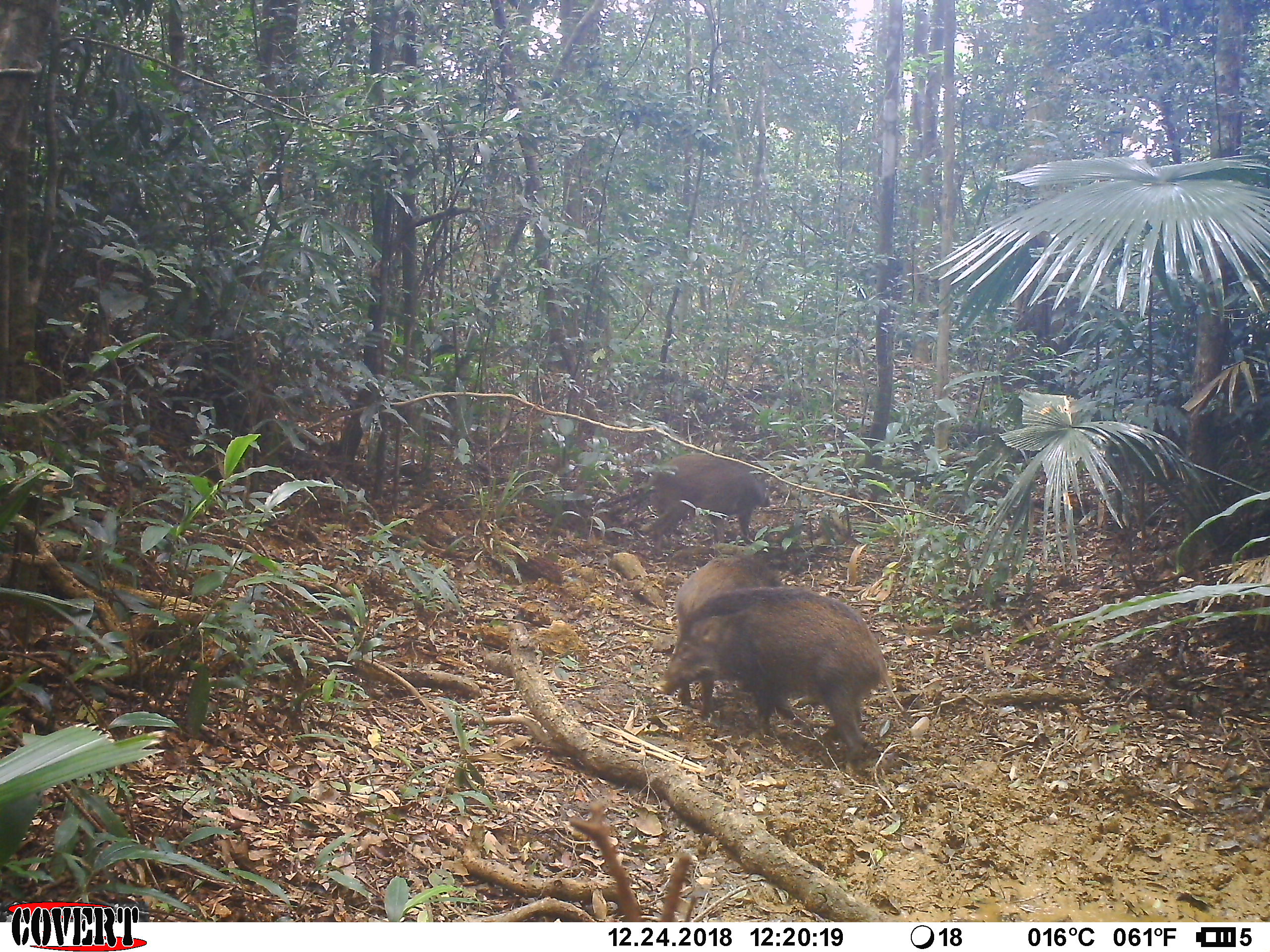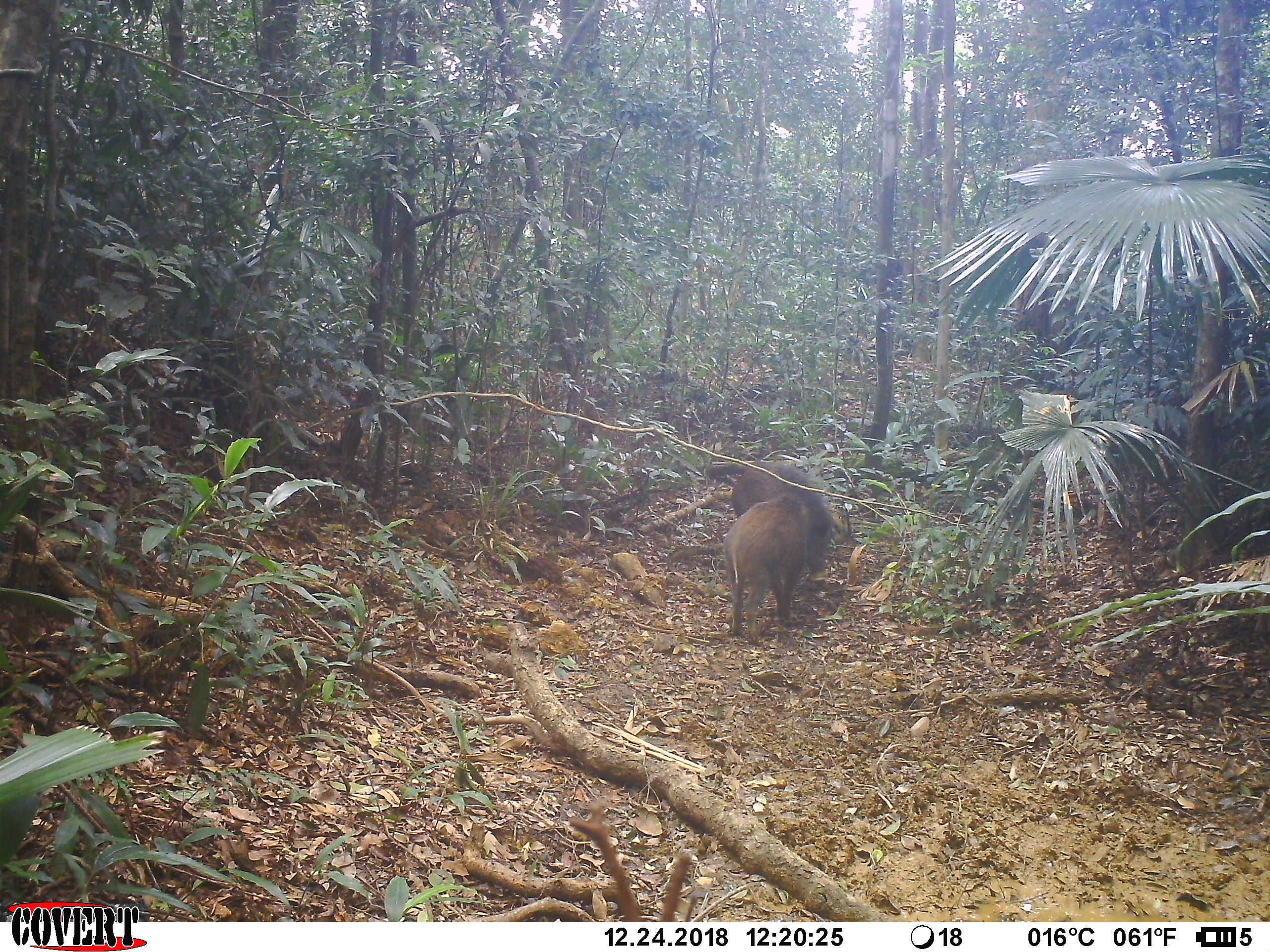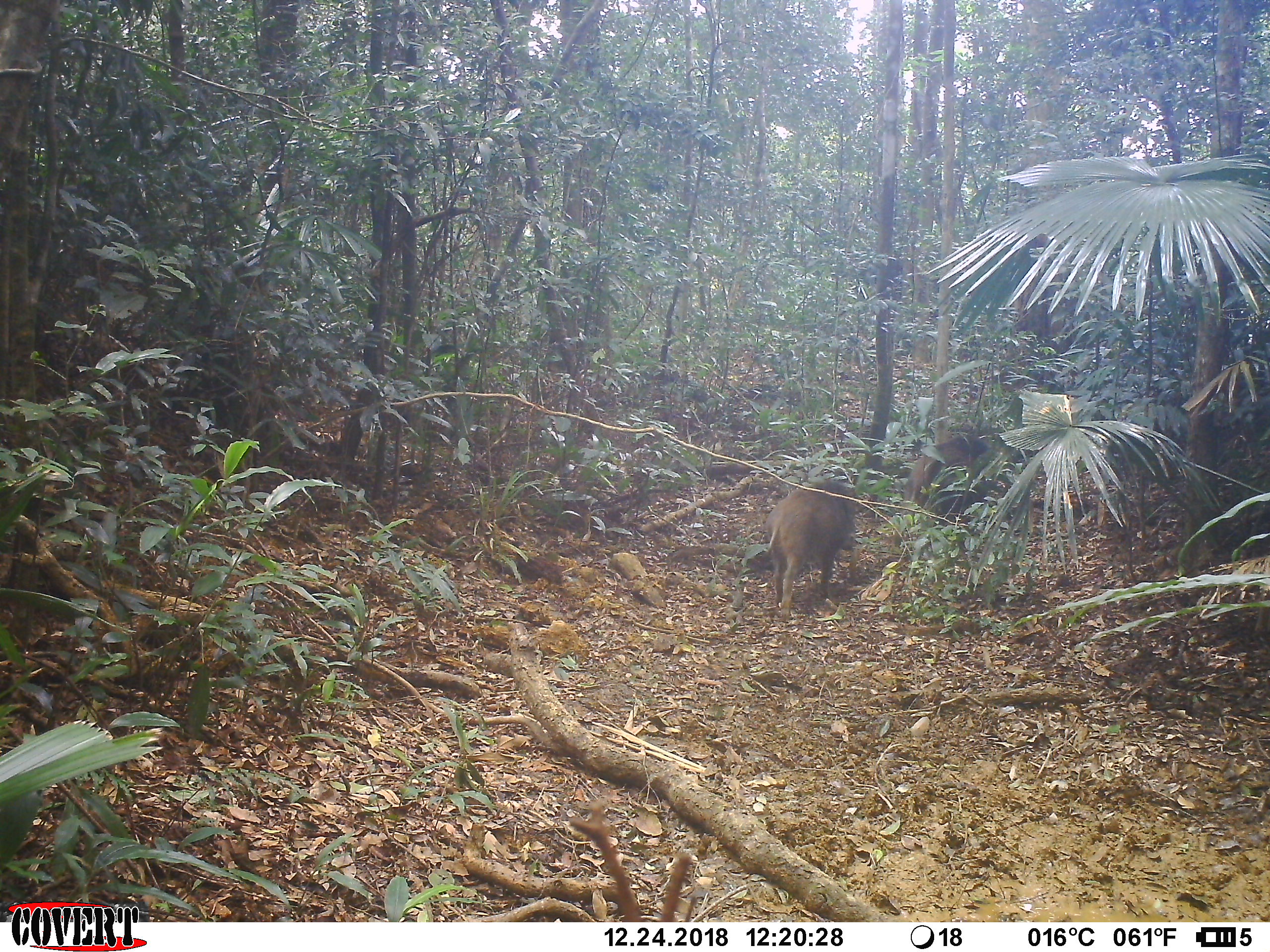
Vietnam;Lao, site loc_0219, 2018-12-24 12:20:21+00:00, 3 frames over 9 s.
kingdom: Animalia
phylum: Chordata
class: Mammalia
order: Artiodactyla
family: Suidae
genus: Sus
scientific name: Sus scrofa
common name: eurasian wild pig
Eurasian wild pig (Sus scrofa). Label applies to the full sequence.